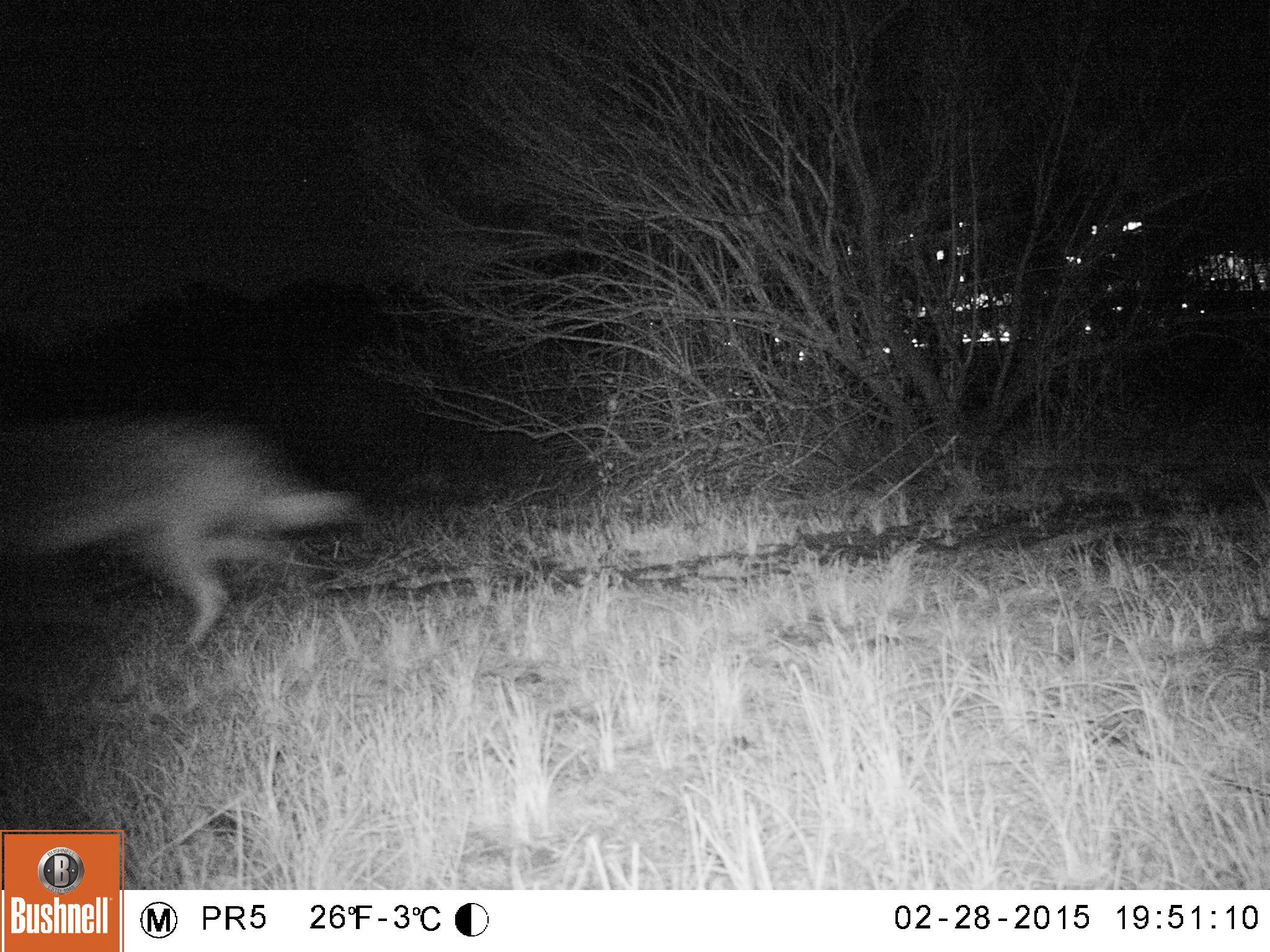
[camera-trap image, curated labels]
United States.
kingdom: Animalia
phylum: Chordata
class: Mammalia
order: Carnivora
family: Canidae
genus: Canis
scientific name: Canis latrans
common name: coyote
Coyote (Canis latrans).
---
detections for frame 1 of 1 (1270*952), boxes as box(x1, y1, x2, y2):
Coyote: box(0, 406, 368, 653)